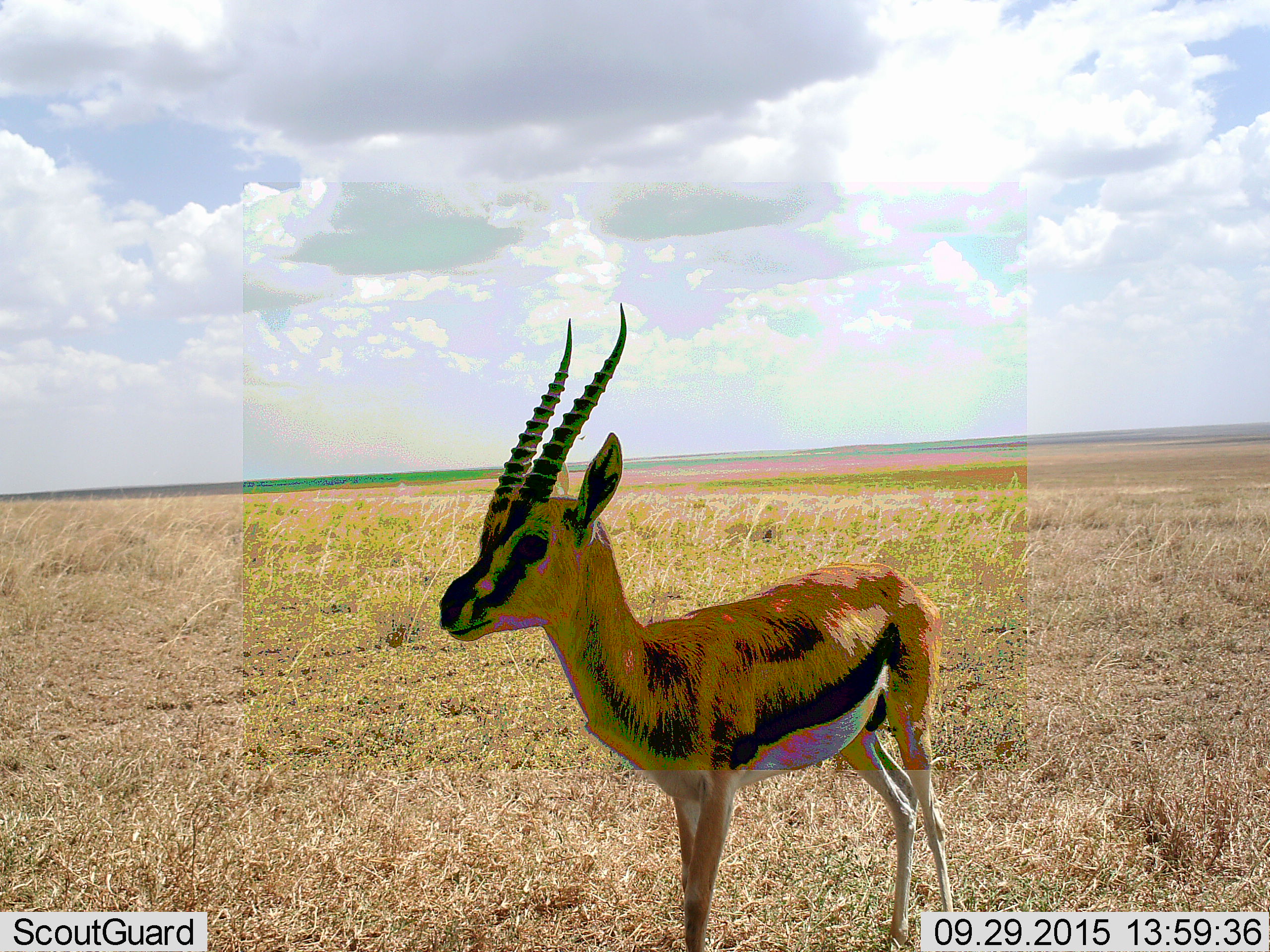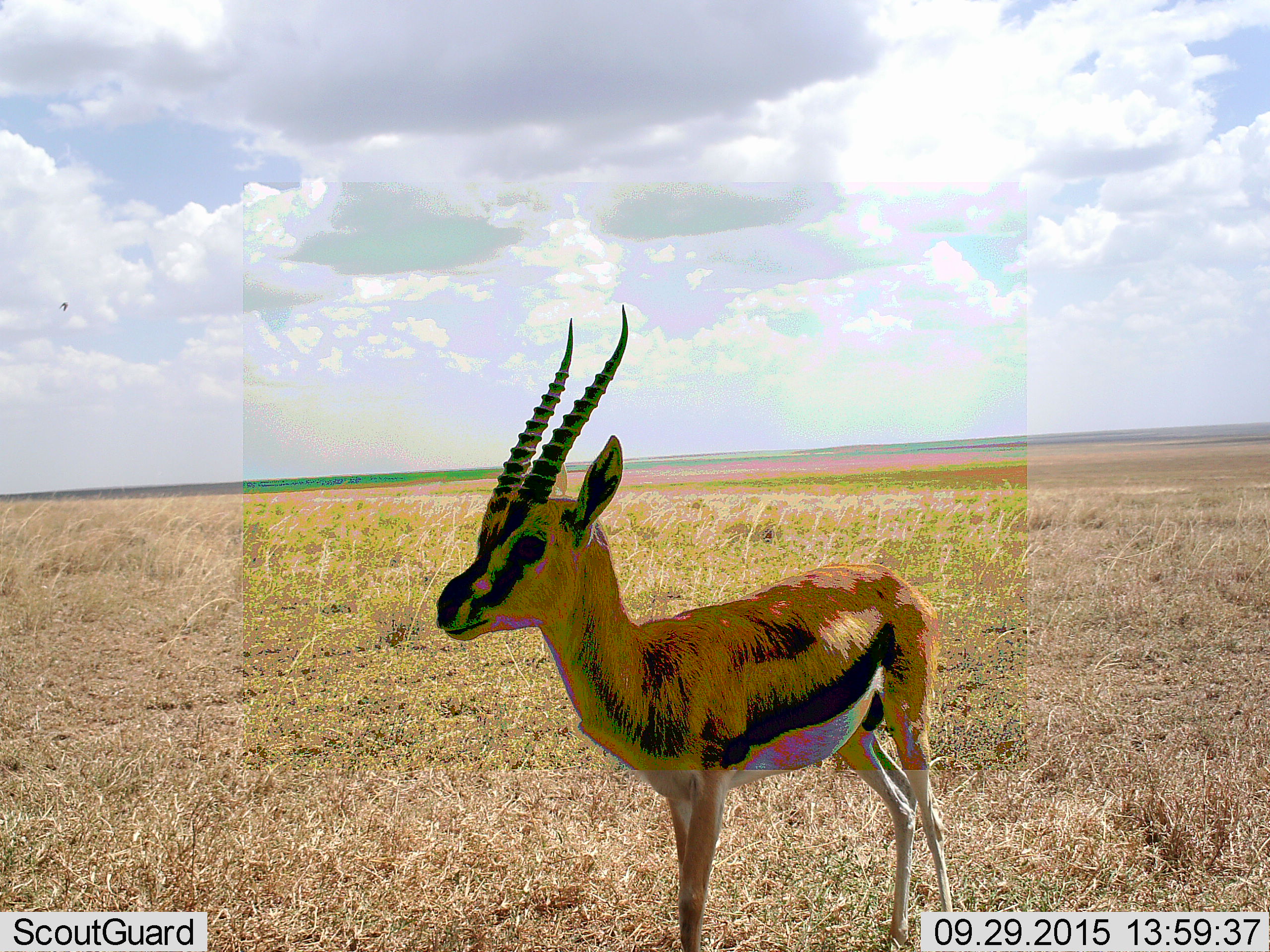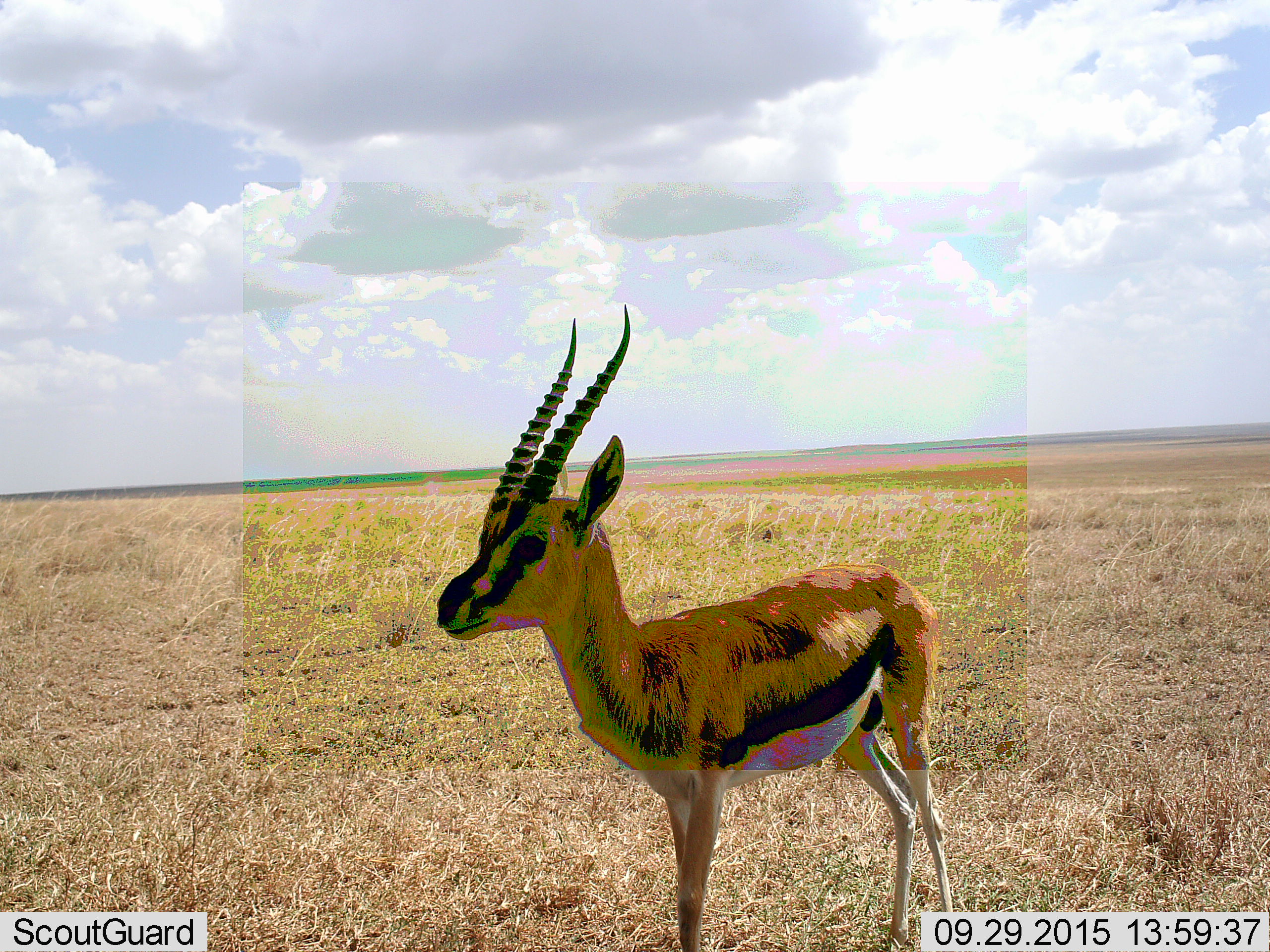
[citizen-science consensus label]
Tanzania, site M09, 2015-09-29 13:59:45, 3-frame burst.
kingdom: Animalia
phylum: Chordata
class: Mammalia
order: Artiodactyla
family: Bovidae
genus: Eudorcas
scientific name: Eudorcas thomsonii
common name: thomson's gazelle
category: gazellethomsons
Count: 1.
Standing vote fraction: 100%.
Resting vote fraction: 0%.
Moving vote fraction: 0%.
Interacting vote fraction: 0%.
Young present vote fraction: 0%.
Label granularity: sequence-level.